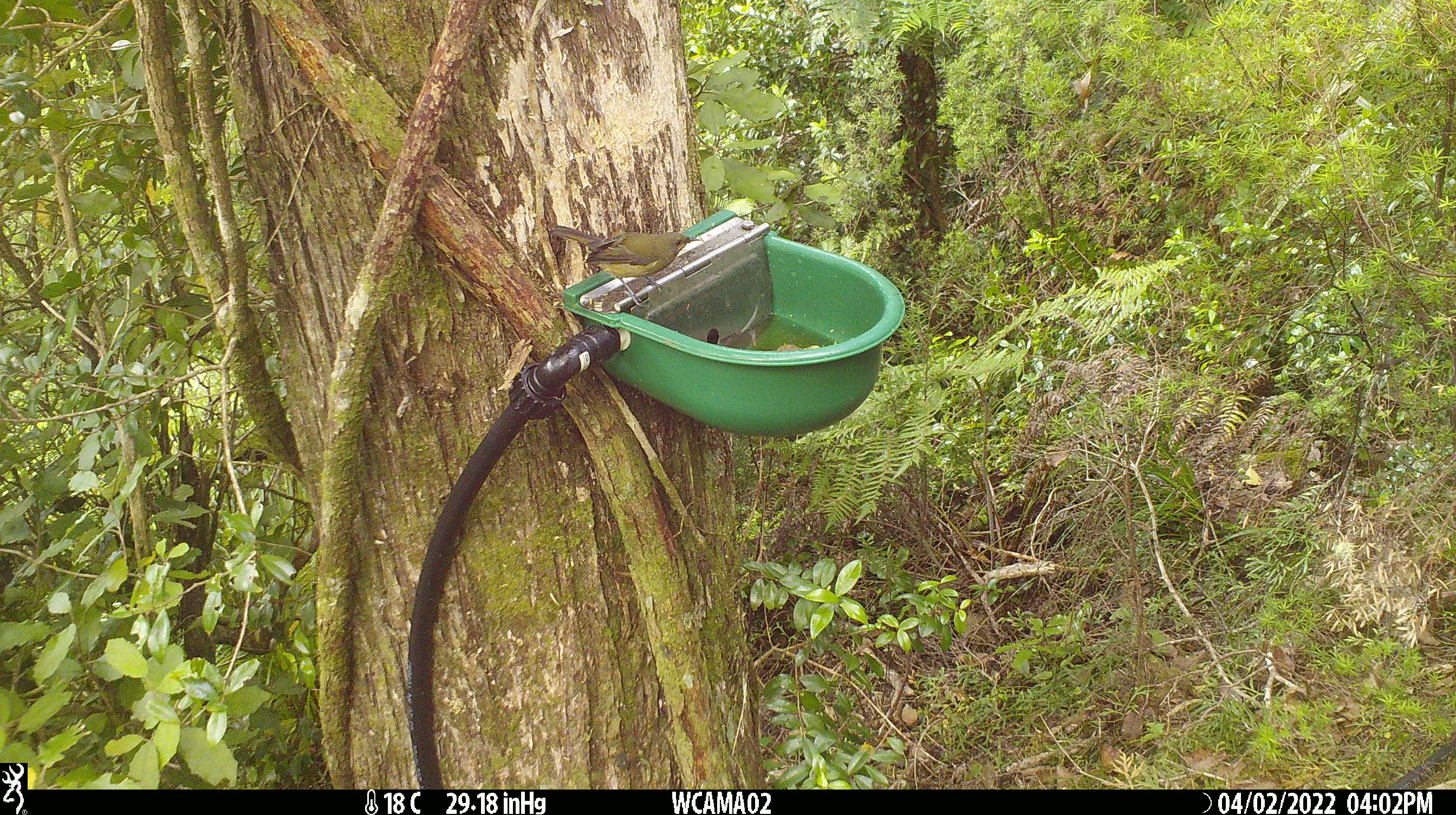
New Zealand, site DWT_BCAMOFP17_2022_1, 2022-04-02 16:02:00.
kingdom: Animalia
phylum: Chordata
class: Aves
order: Passeriformes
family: Meliphagidae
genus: Anthornis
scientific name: Anthornis melanura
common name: new zealand bellbird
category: bellbird